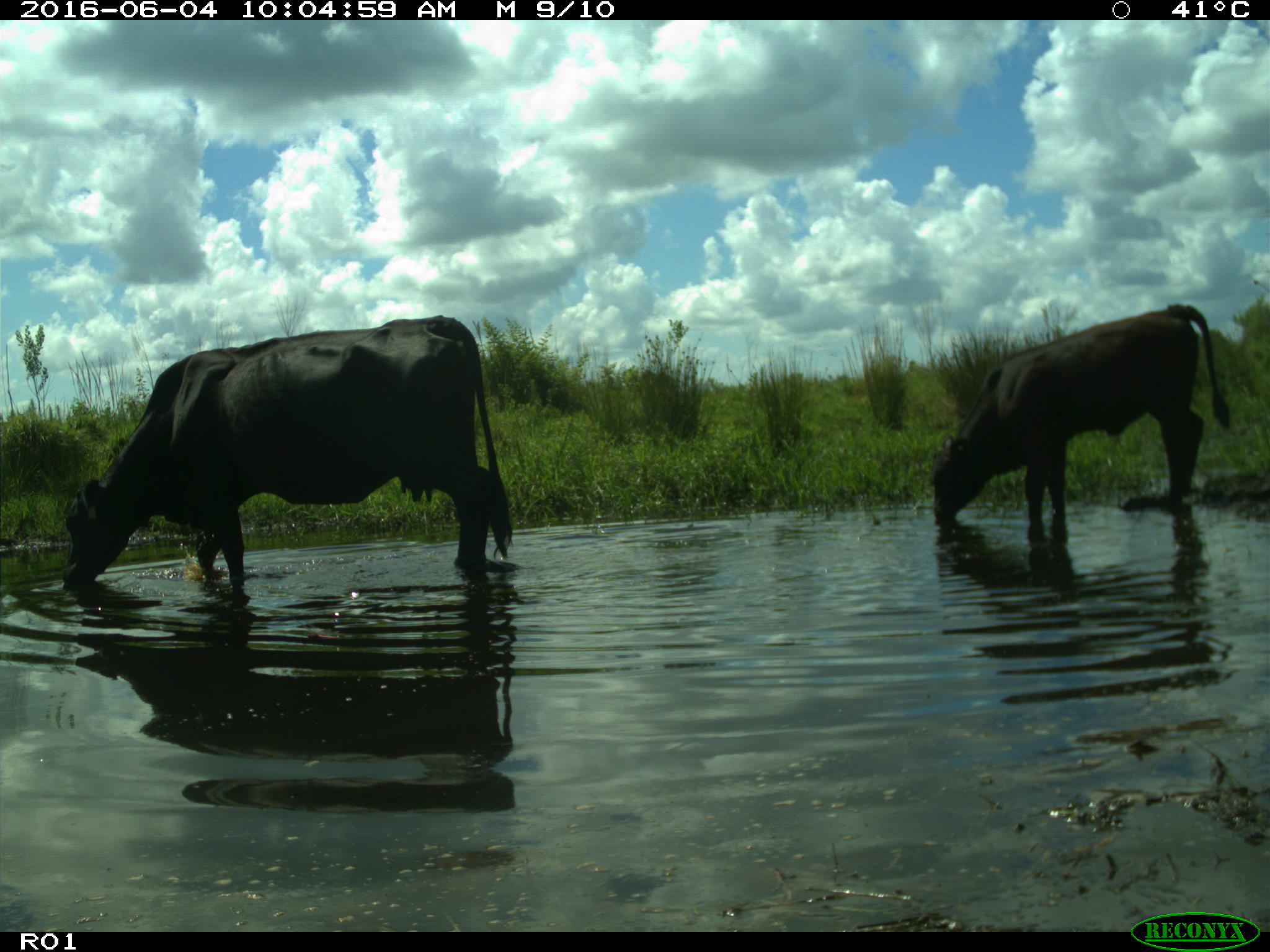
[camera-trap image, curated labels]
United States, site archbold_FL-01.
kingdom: Animalia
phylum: Chordata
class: Mammalia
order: Artiodactyla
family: Bovidae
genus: Bos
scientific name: Bos taurus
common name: domestic cow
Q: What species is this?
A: Bos taurus (domestic cow).